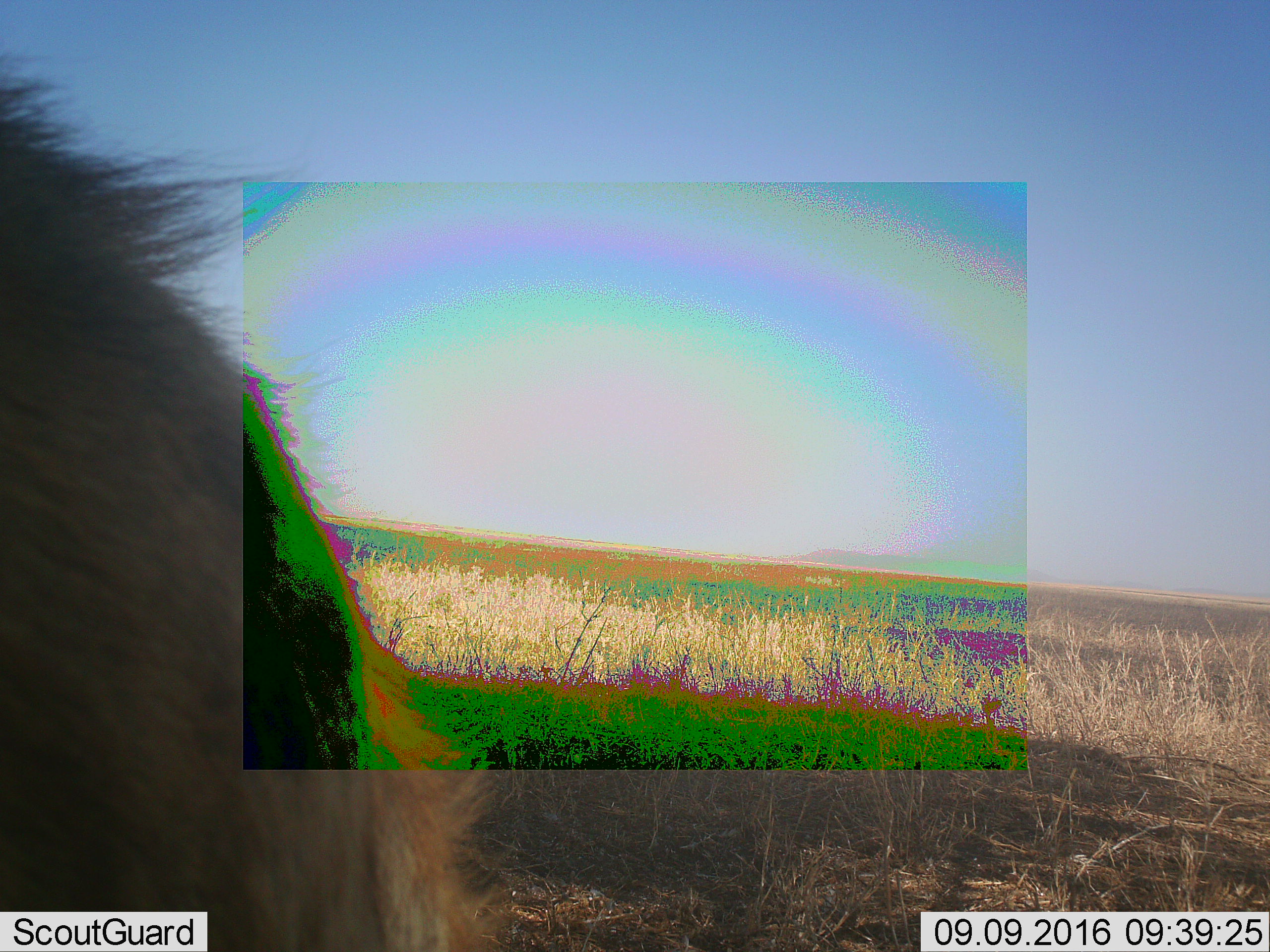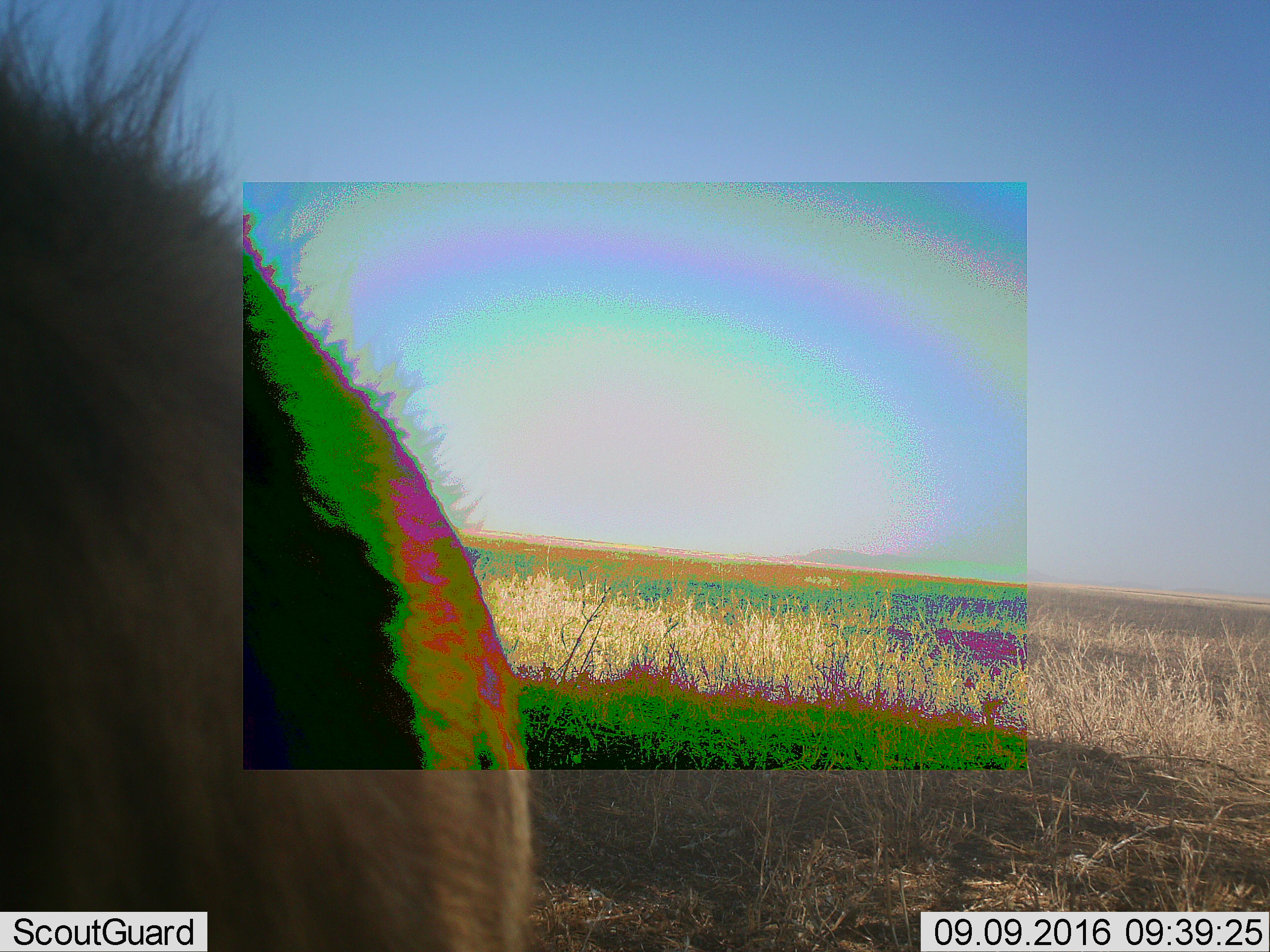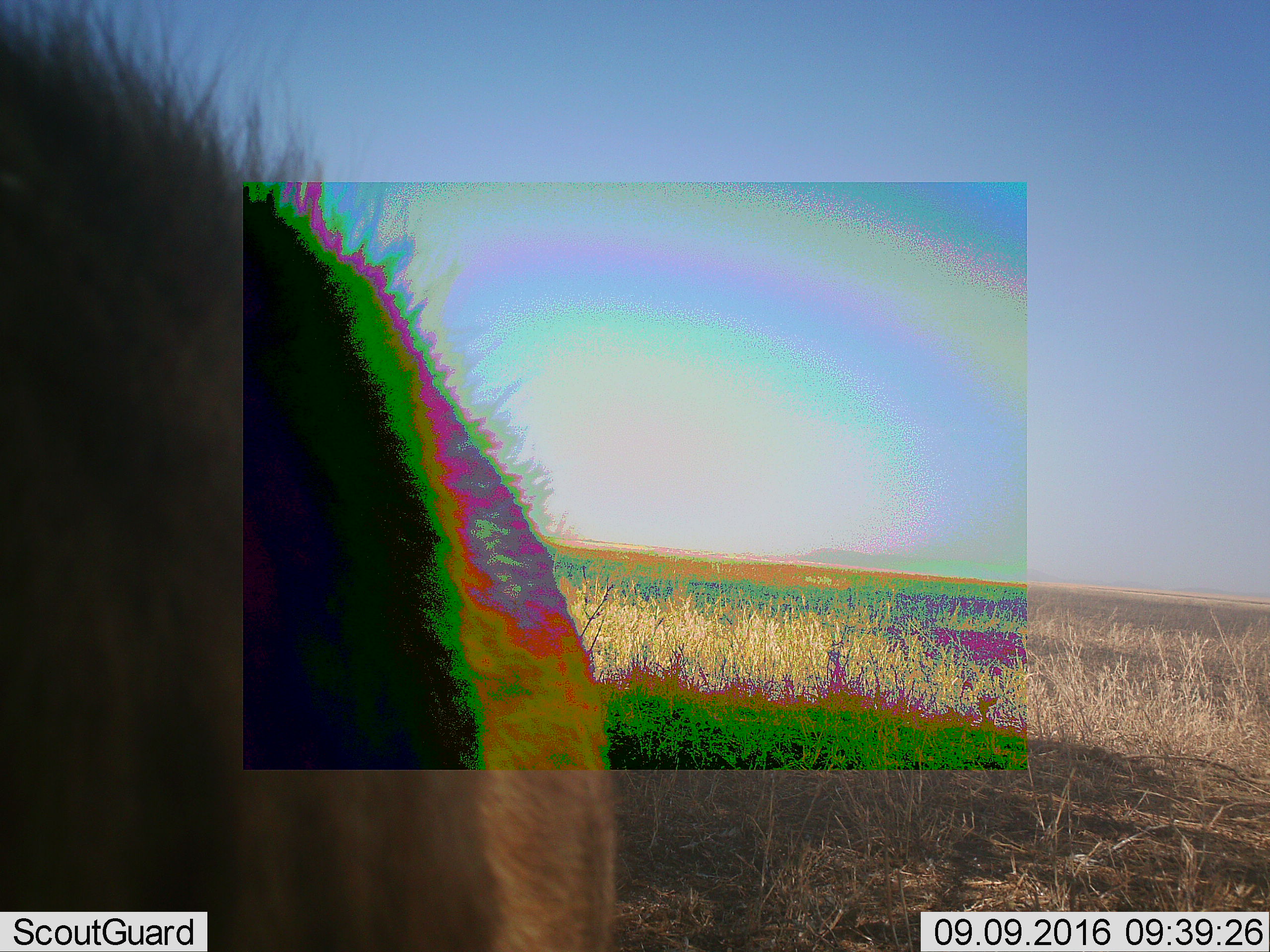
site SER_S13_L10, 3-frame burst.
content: unidentified animal